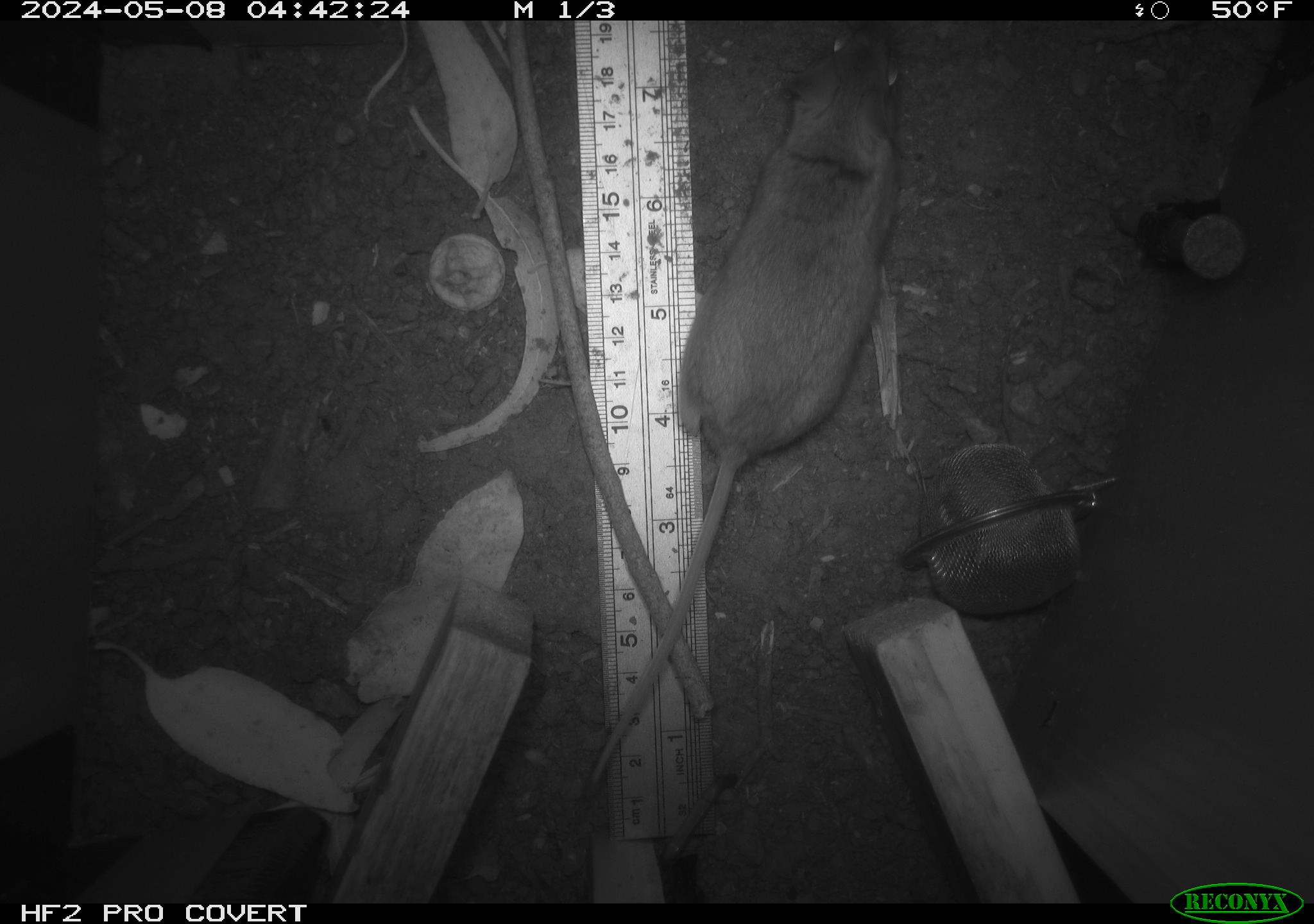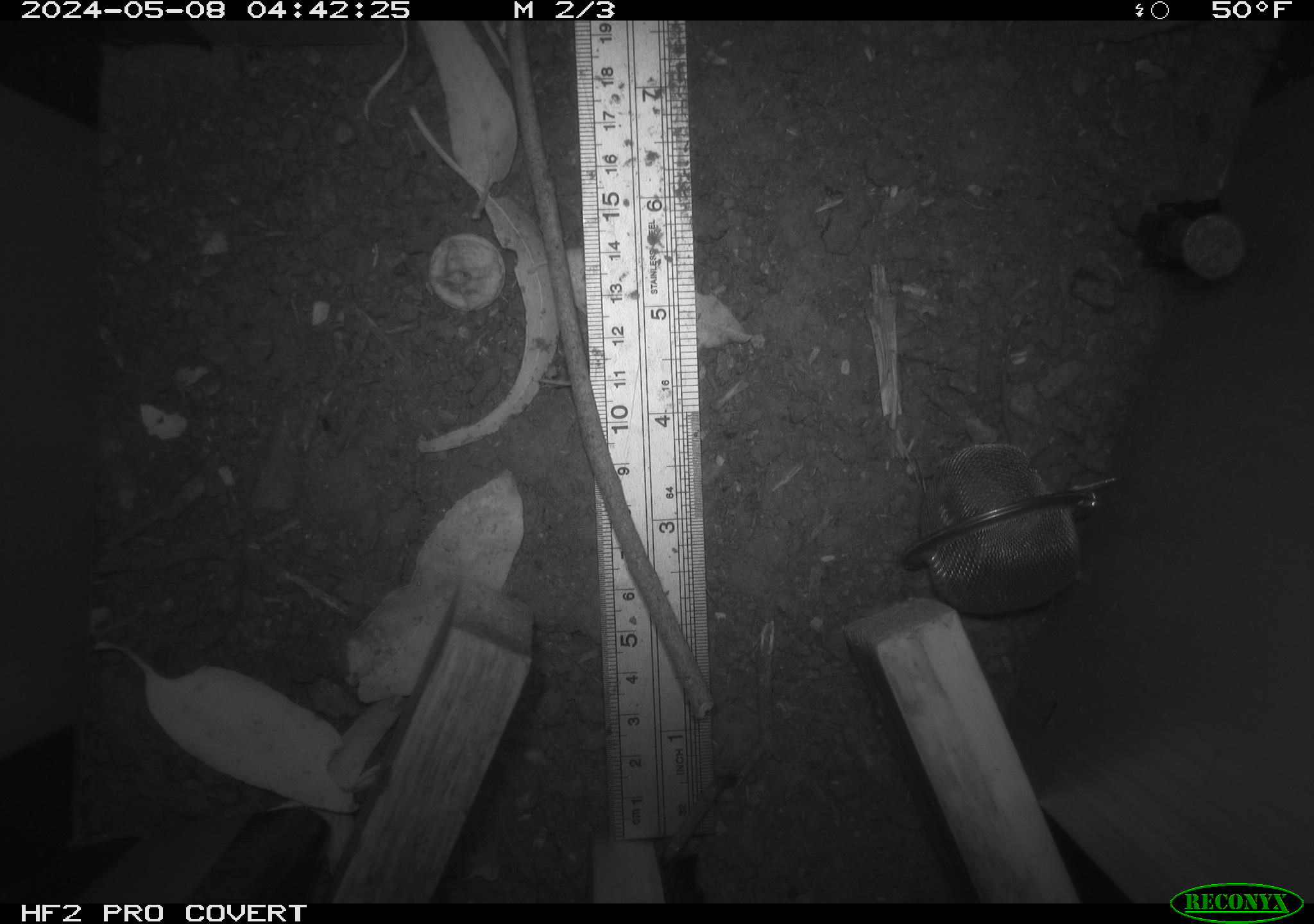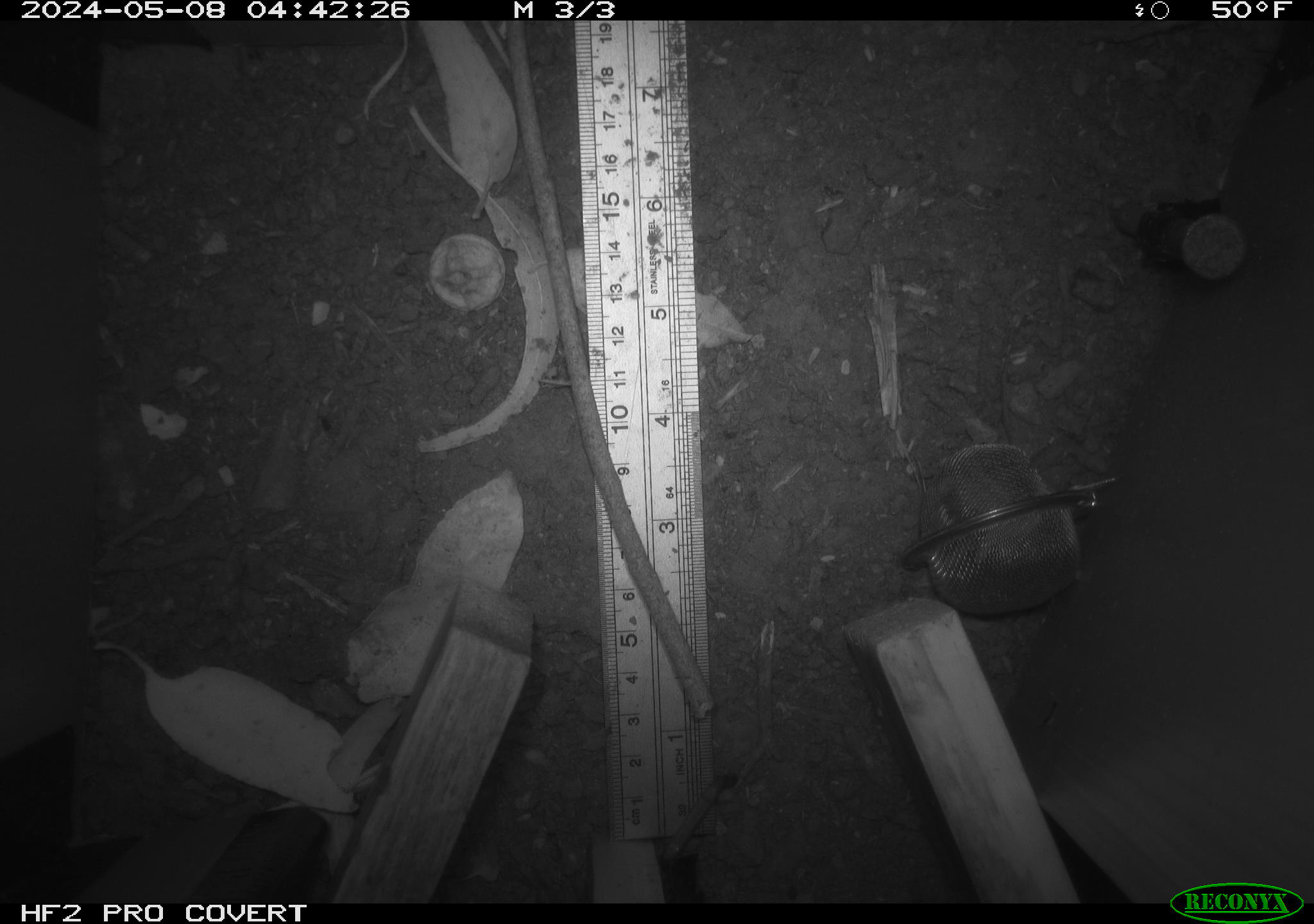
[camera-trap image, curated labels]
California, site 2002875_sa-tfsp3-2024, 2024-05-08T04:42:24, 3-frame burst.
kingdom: Animalia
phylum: Chordata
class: Mammalia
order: Rodentia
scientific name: Rodentia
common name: mouse species